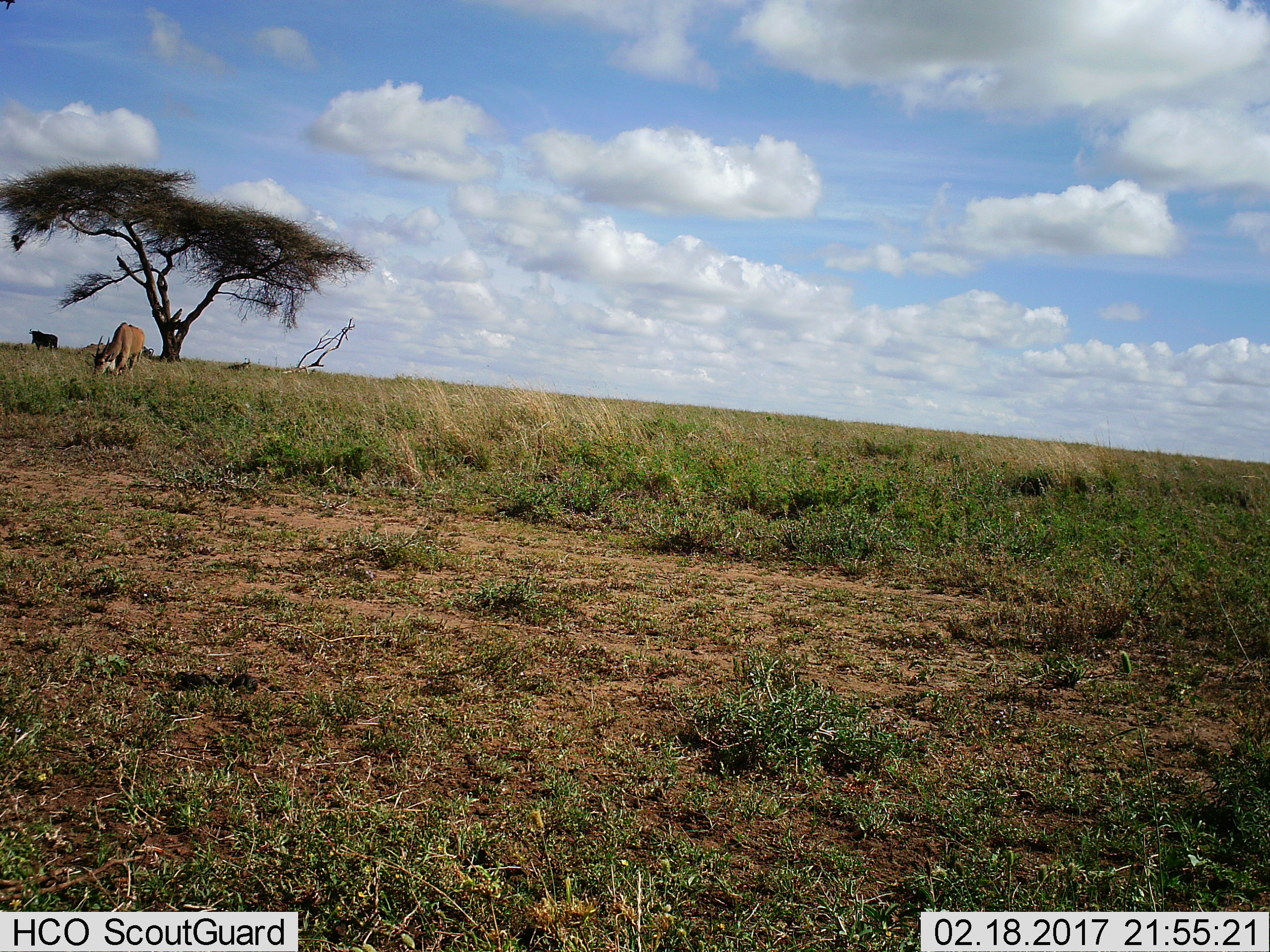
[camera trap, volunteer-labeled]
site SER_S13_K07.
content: unidentified animal